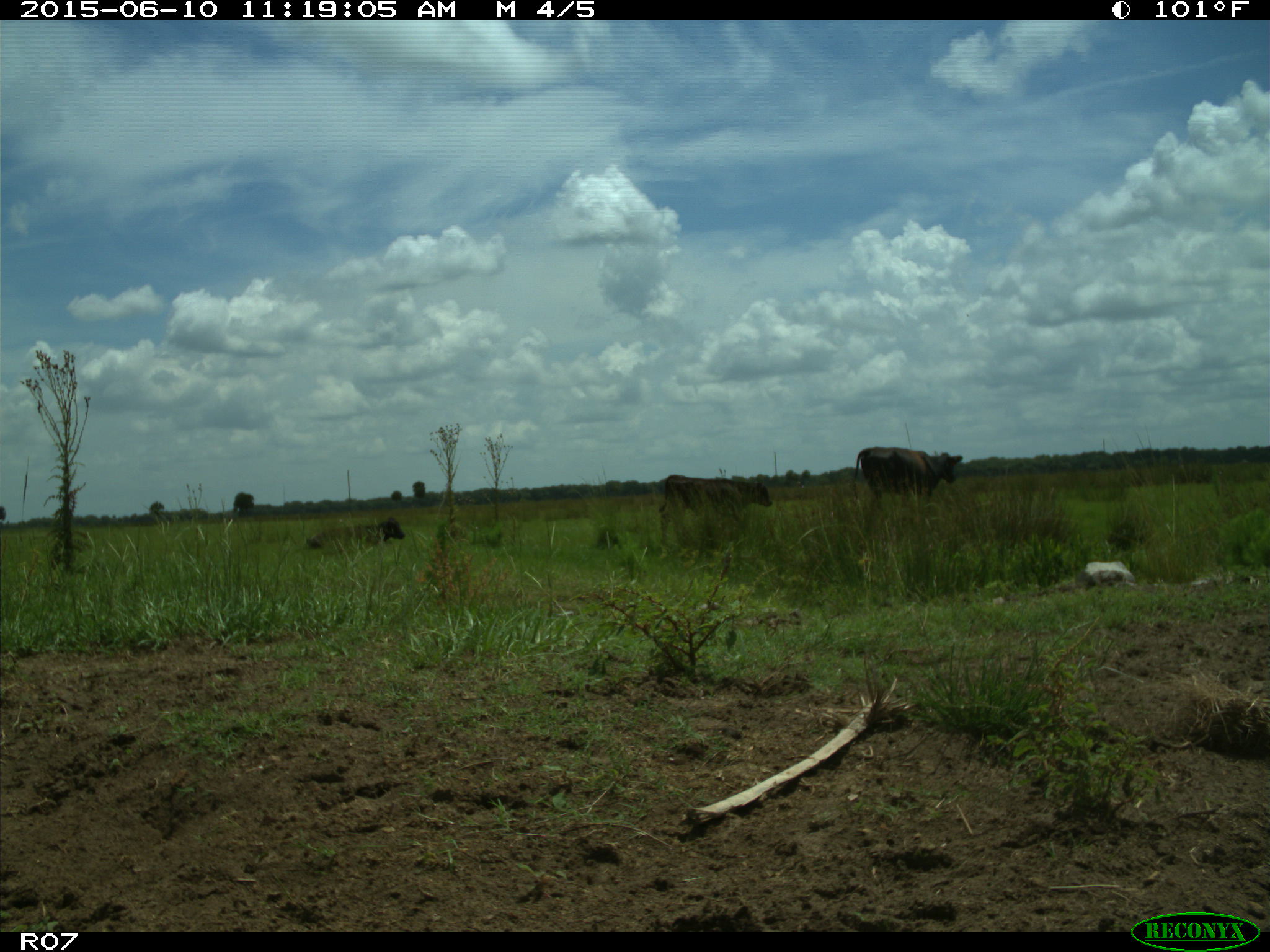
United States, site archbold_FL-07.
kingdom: Animalia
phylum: Chordata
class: Mammalia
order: Artiodactyla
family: Bovidae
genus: Bos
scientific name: Bos taurus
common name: domestic cow